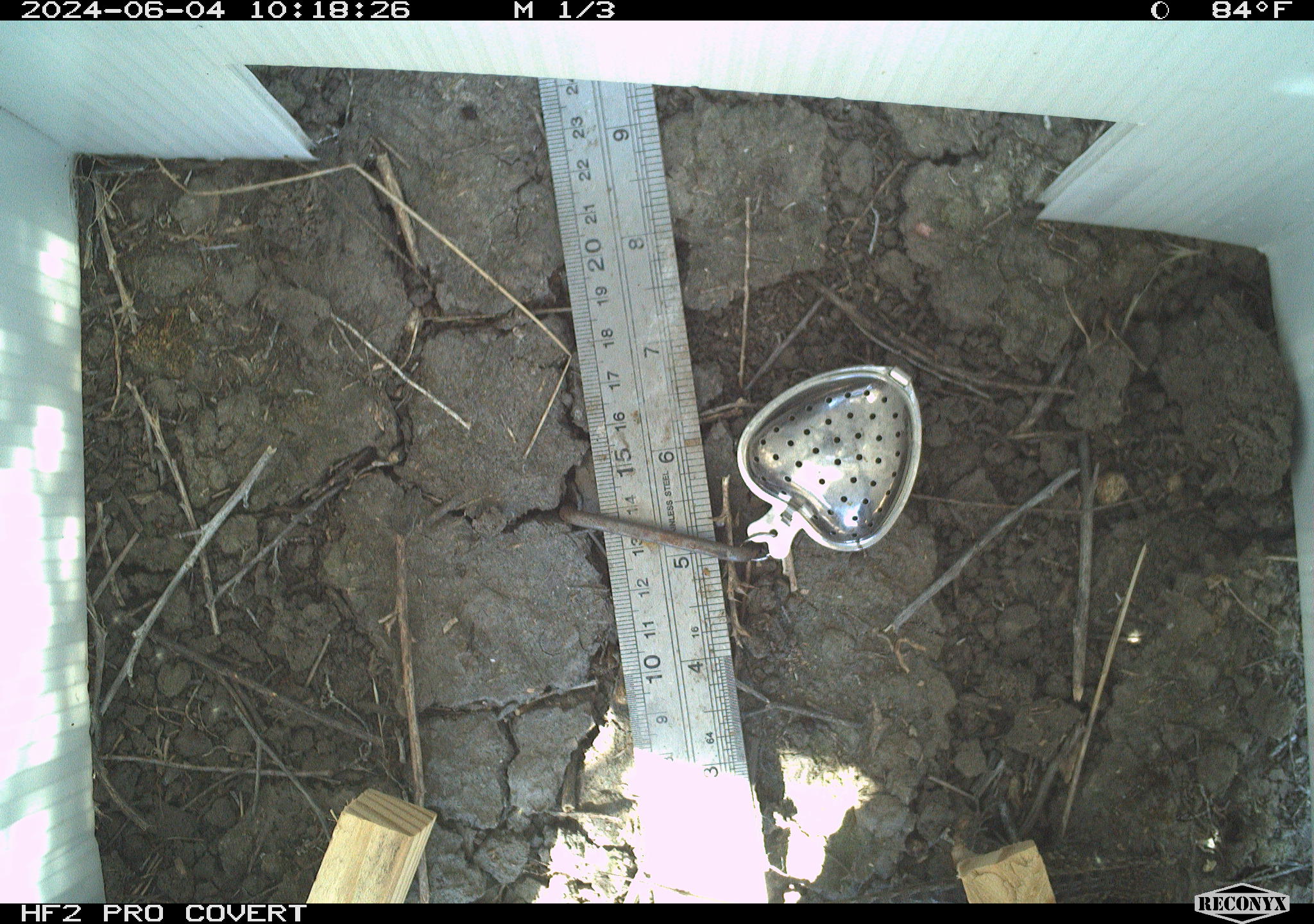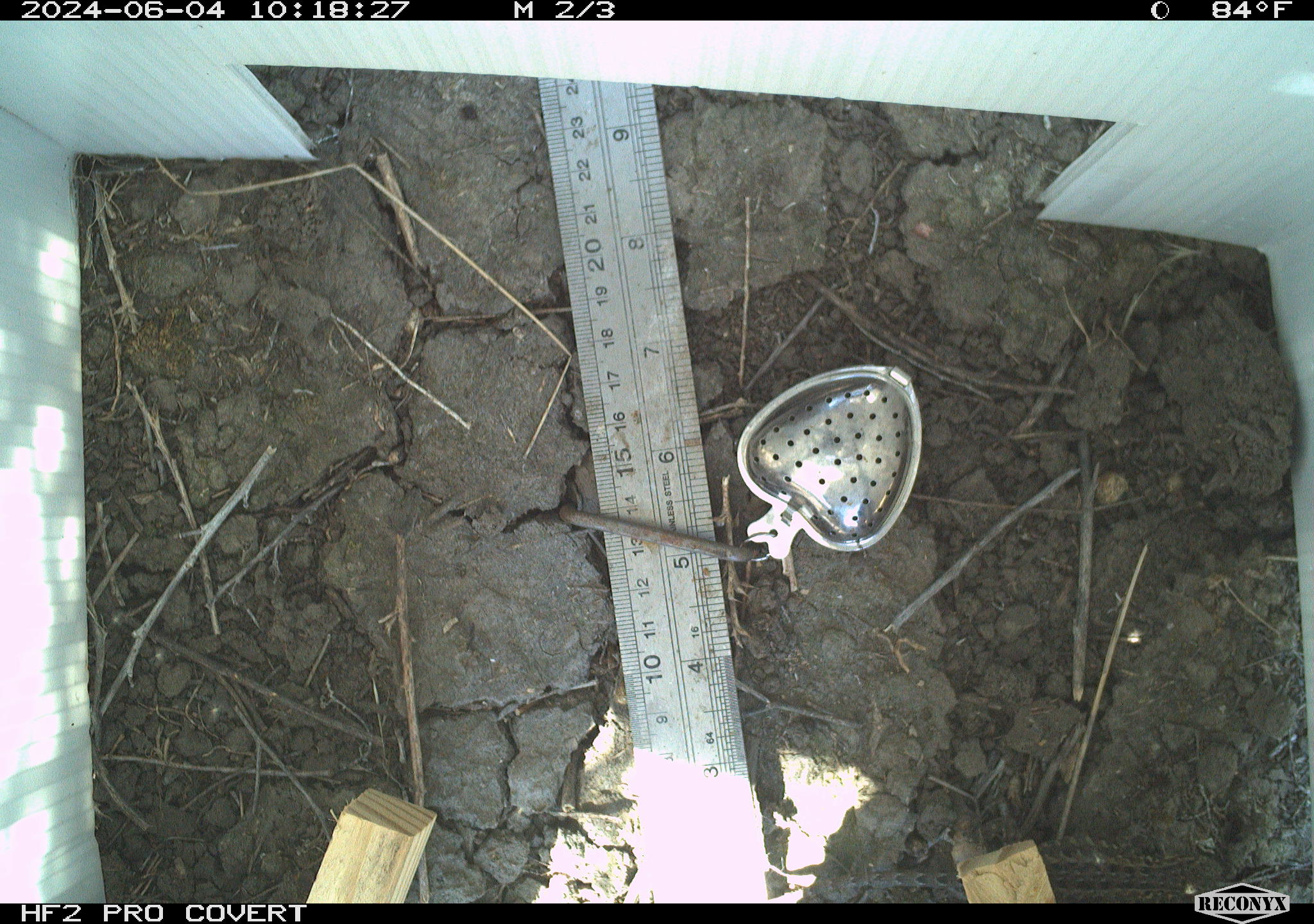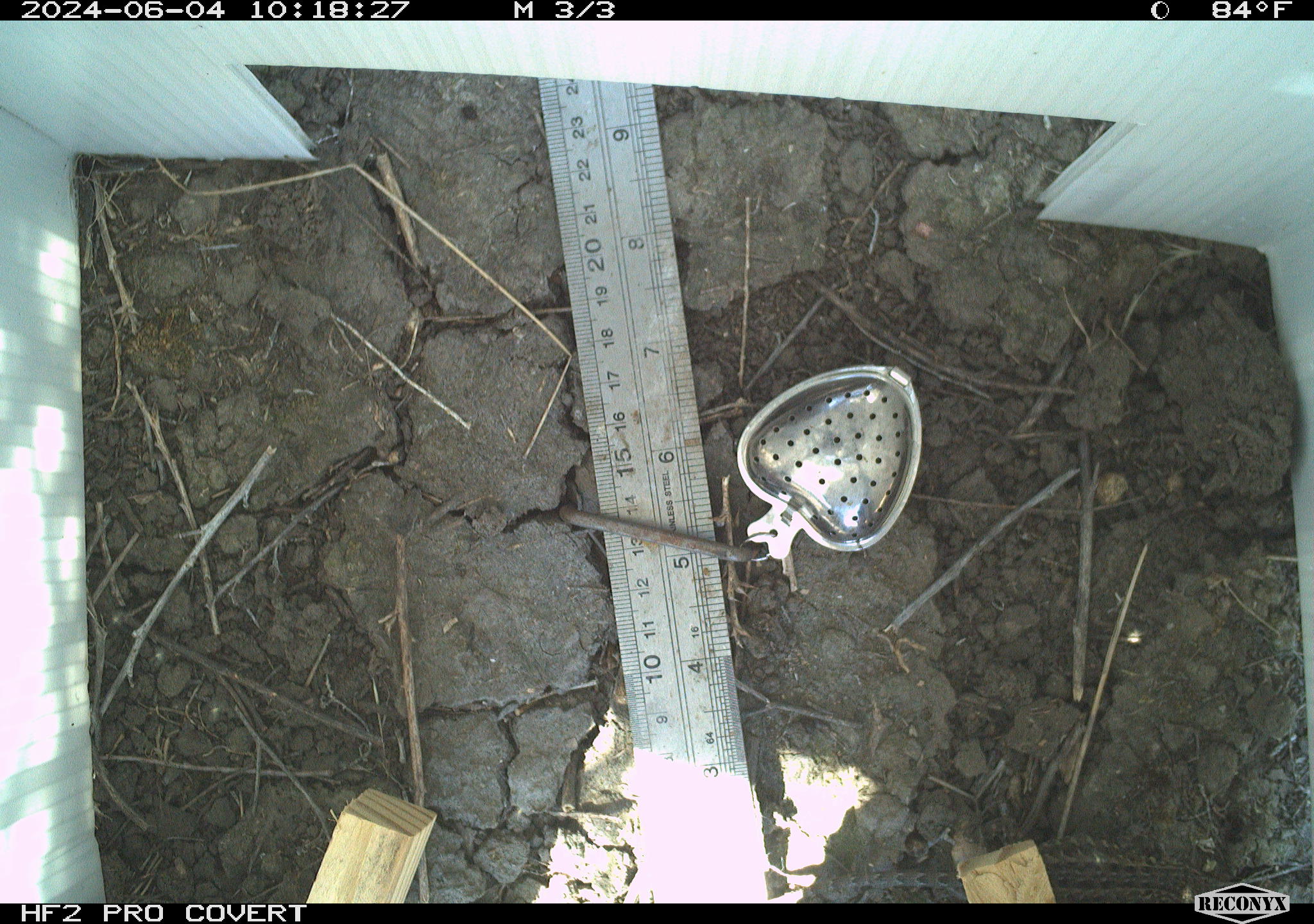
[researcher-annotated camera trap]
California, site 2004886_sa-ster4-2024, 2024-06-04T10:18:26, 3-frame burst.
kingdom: Animalia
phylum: Chordata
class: Reptilia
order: Squamata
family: Phrynosomatidae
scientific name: Phrynosomatidae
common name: phrynosomatid lizards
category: phrynosomatidae family